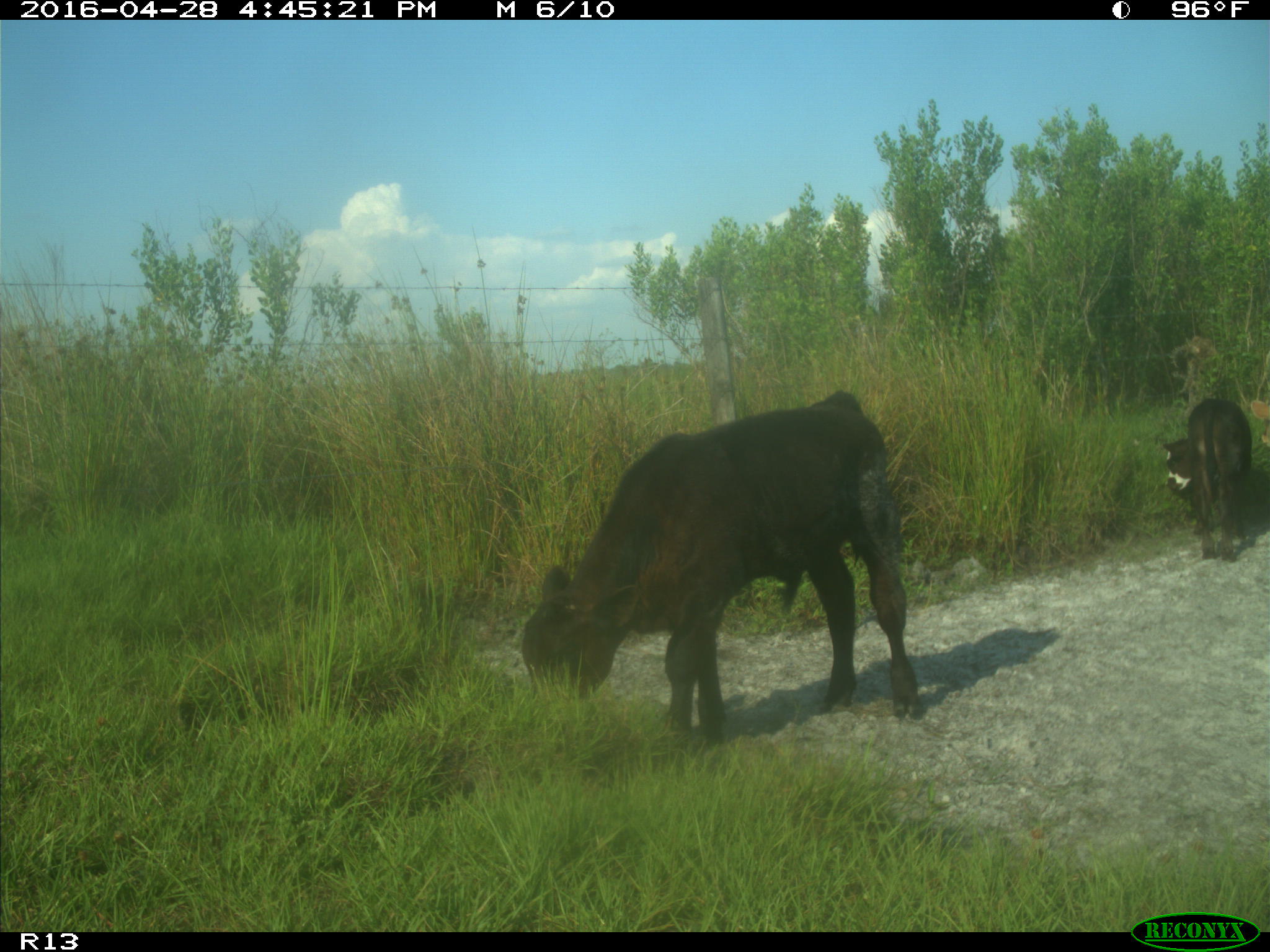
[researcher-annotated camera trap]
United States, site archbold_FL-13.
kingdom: Animalia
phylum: Chordata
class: Mammalia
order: Artiodactyla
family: Bovidae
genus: Bos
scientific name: Bos taurus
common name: domestic cow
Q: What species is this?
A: Bos taurus (domestic cow).